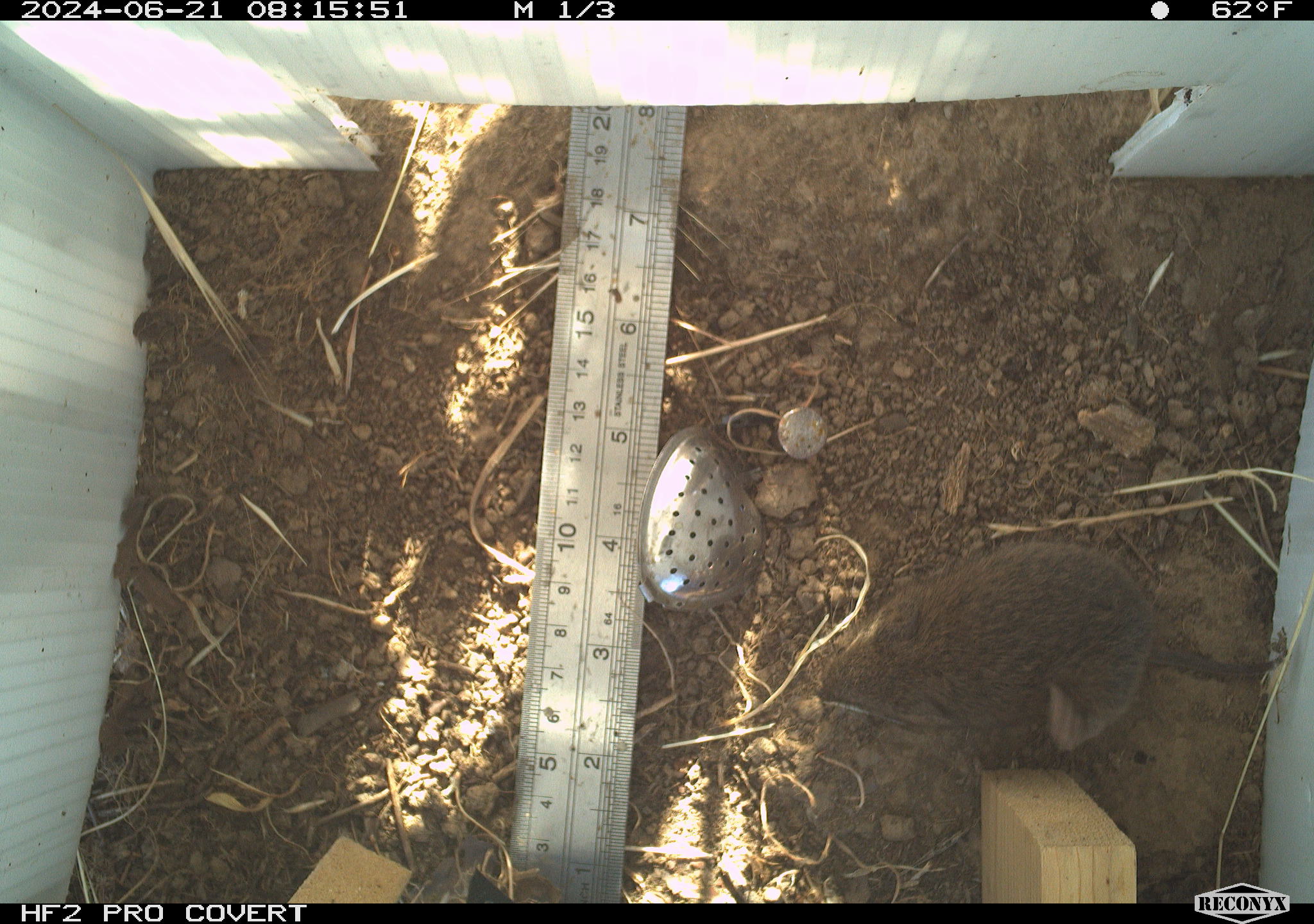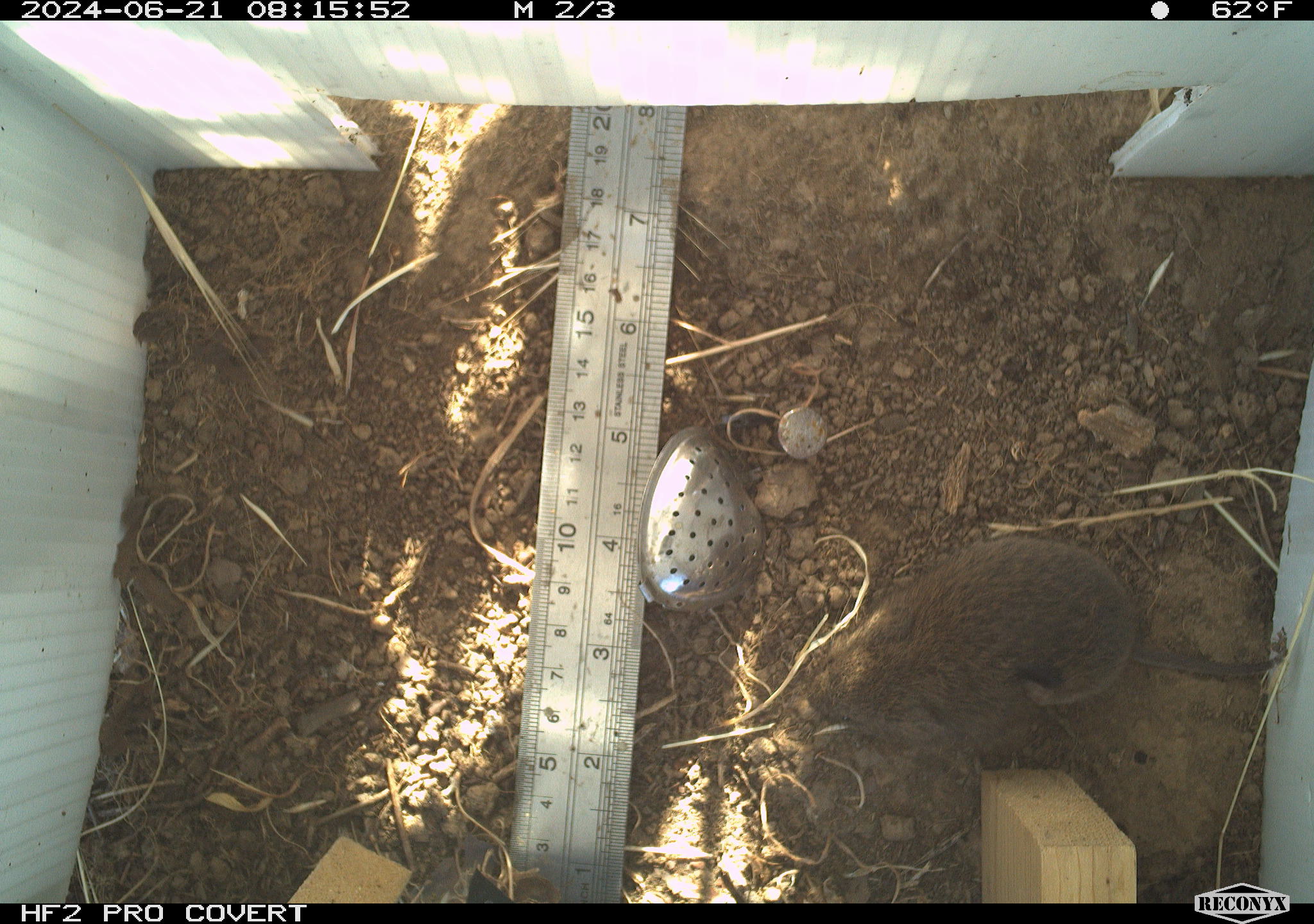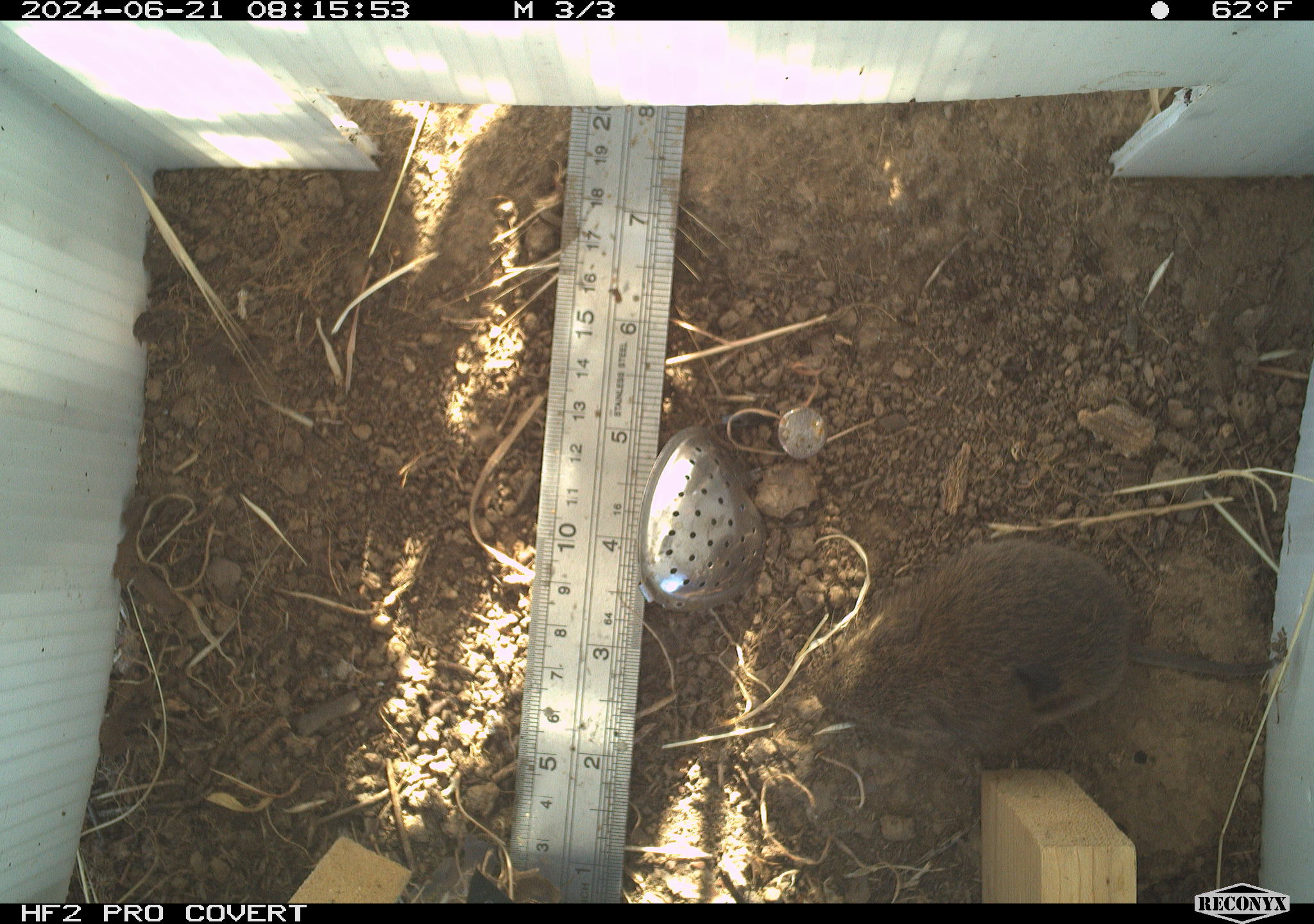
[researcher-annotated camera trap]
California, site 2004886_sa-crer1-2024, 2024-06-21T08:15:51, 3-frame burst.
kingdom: Animalia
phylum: Chordata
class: Mammalia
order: Rodentia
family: Cricetidae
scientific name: Arvicolinae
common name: voles, lemmings, and muskrats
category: arvicolinae subfamily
Arvicolinae subfamily (voles, lemmings, and muskrats) (Arvicolinae).